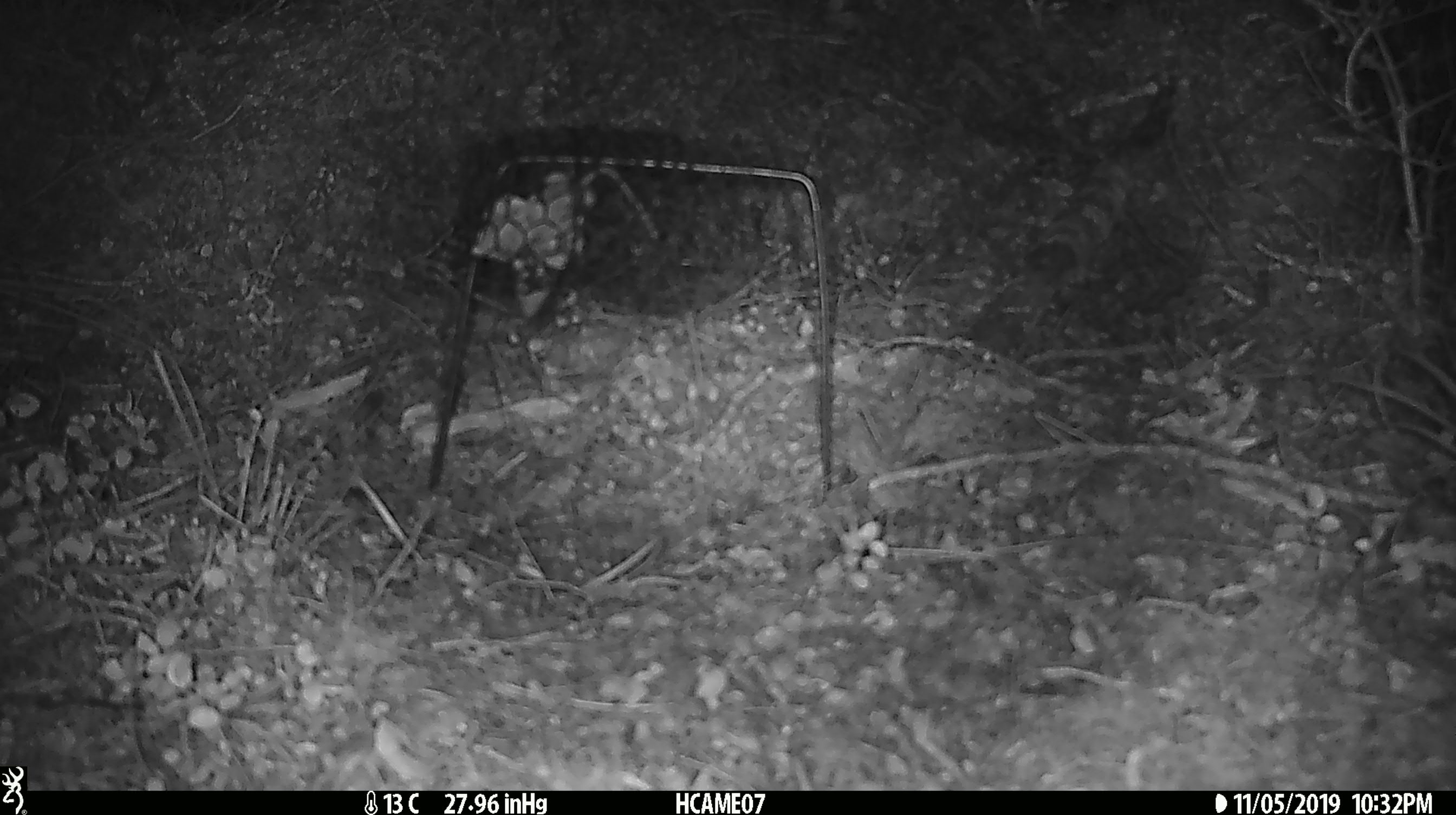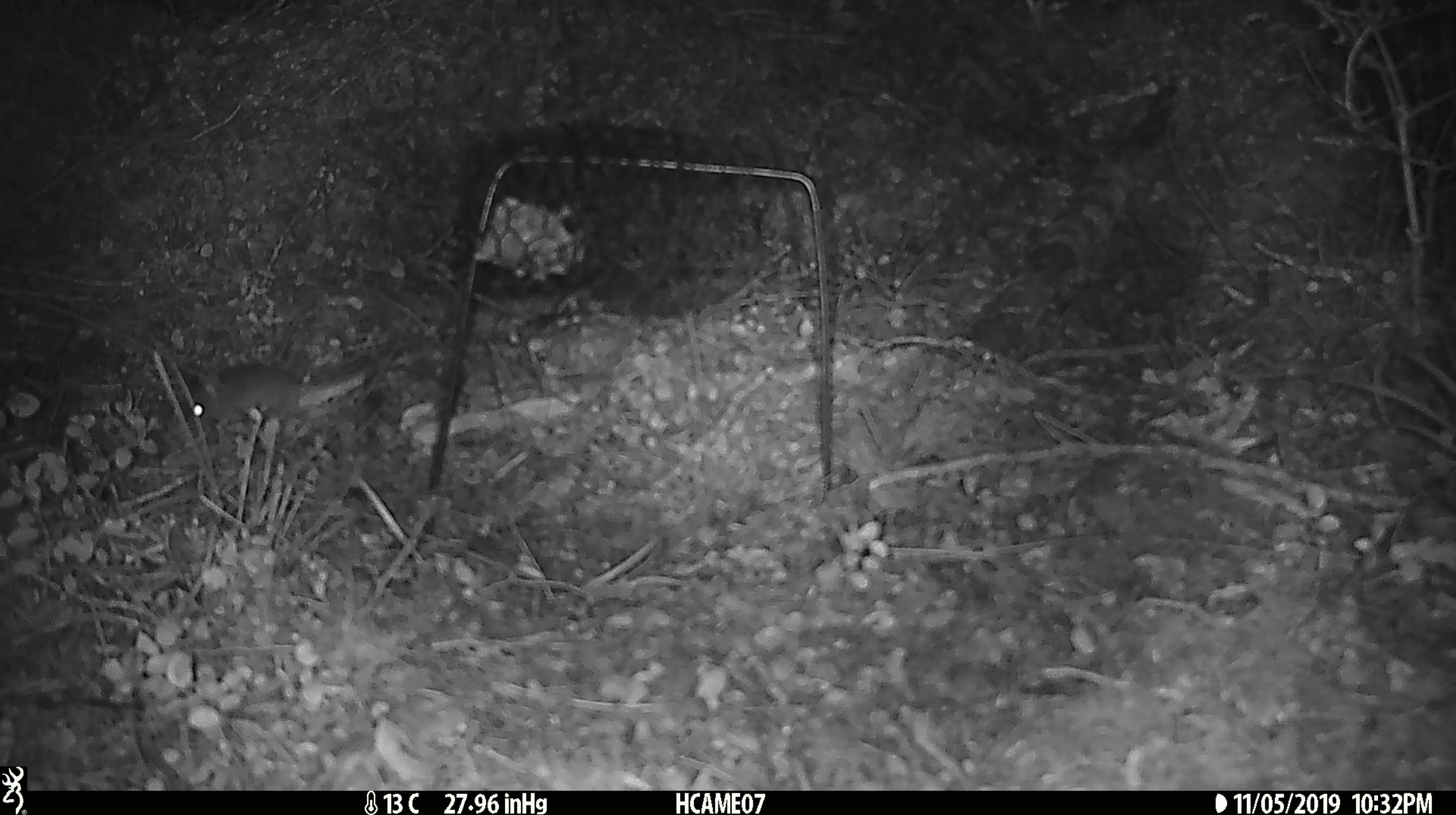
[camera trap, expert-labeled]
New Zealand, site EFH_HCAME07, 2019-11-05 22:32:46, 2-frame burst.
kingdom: Animalia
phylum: Chordata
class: Mammalia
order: Rodentia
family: Muridae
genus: Mus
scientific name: Mus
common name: mouse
Mouse (Mus).